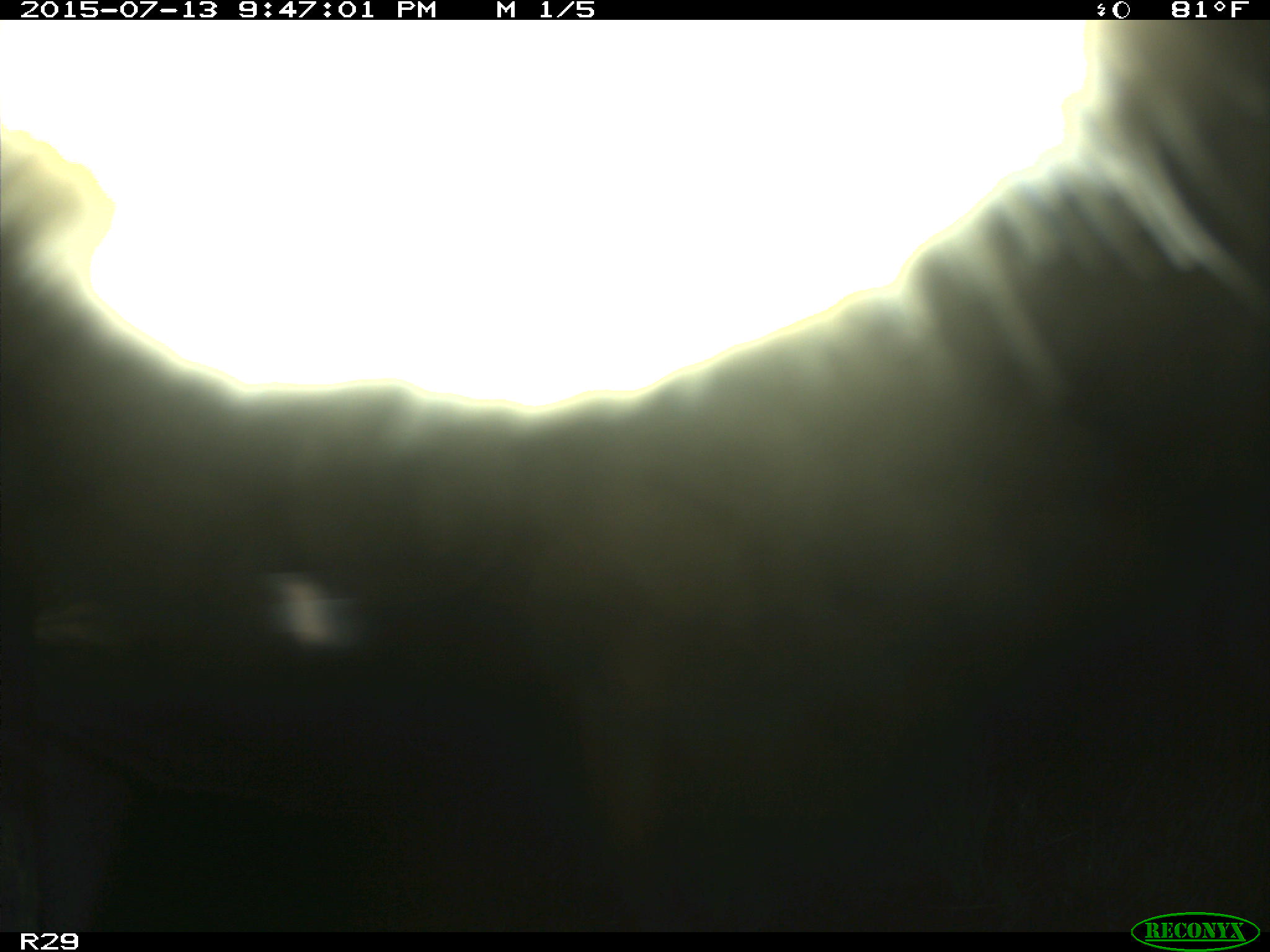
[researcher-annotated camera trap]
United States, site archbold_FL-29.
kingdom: Animalia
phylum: Chordata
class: Mammalia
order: Artiodactyla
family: Bovidae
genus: Bos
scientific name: Bos taurus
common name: domestic cow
Bos taurus (domestic cow).